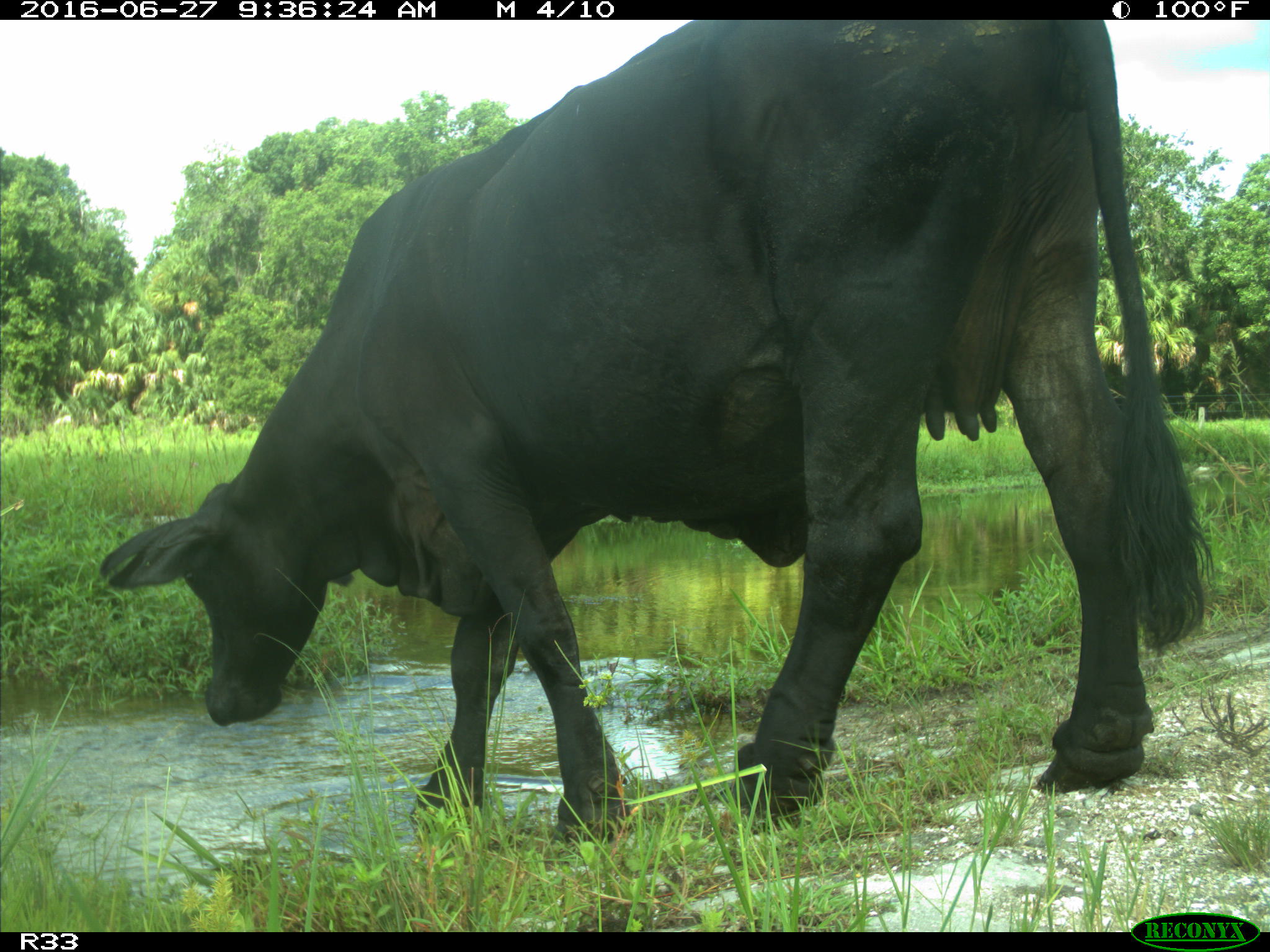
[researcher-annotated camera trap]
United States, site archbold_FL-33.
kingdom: Animalia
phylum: Chordata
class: Mammalia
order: Artiodactyla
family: Bovidae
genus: Bos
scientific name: Bos taurus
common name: domestic cow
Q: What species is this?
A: Bos taurus (domestic cow).